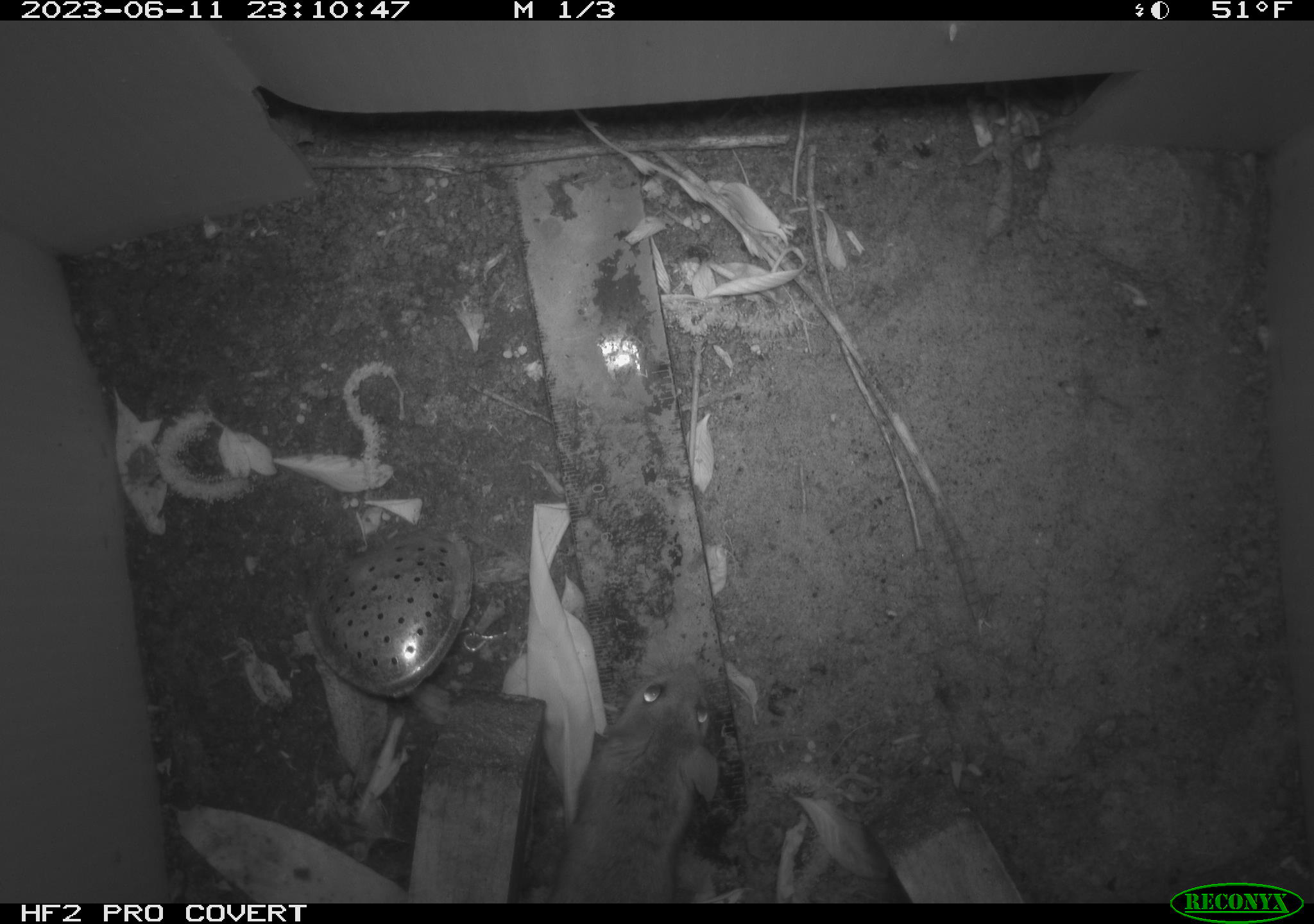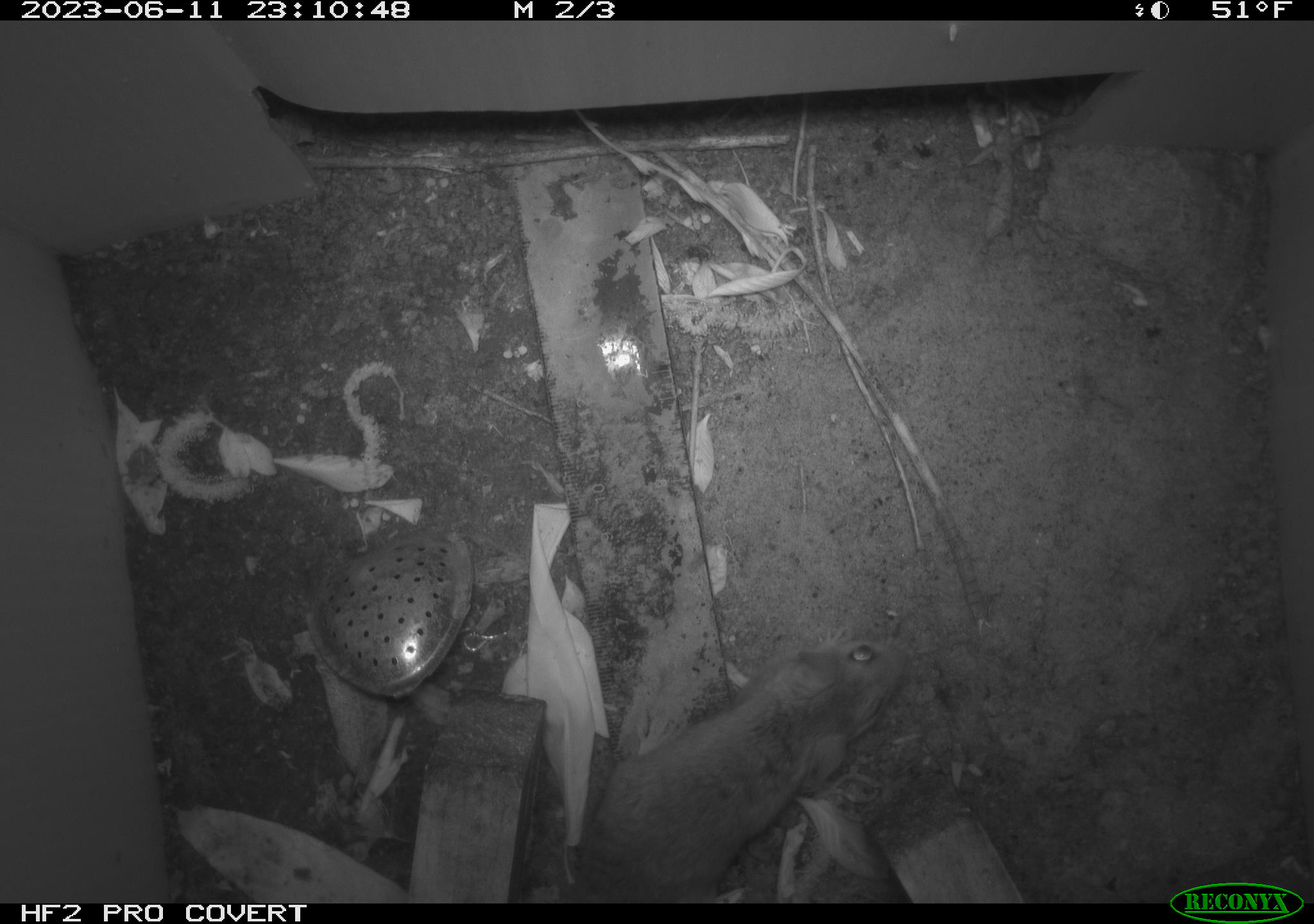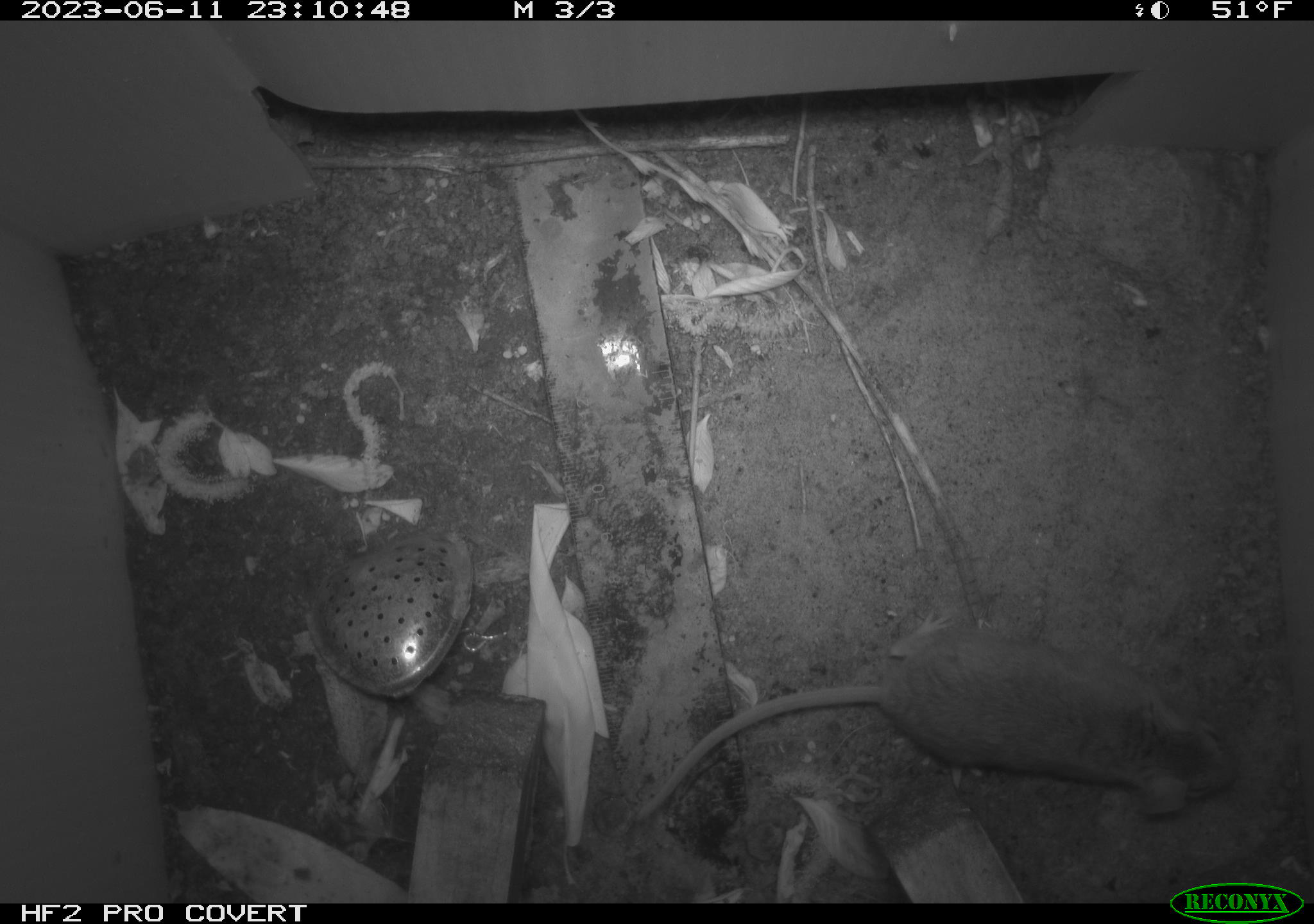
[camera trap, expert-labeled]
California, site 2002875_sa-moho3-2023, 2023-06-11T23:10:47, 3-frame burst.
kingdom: Animalia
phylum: Chordata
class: Mammalia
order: Rodentia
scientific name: Rodentia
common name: mouse species